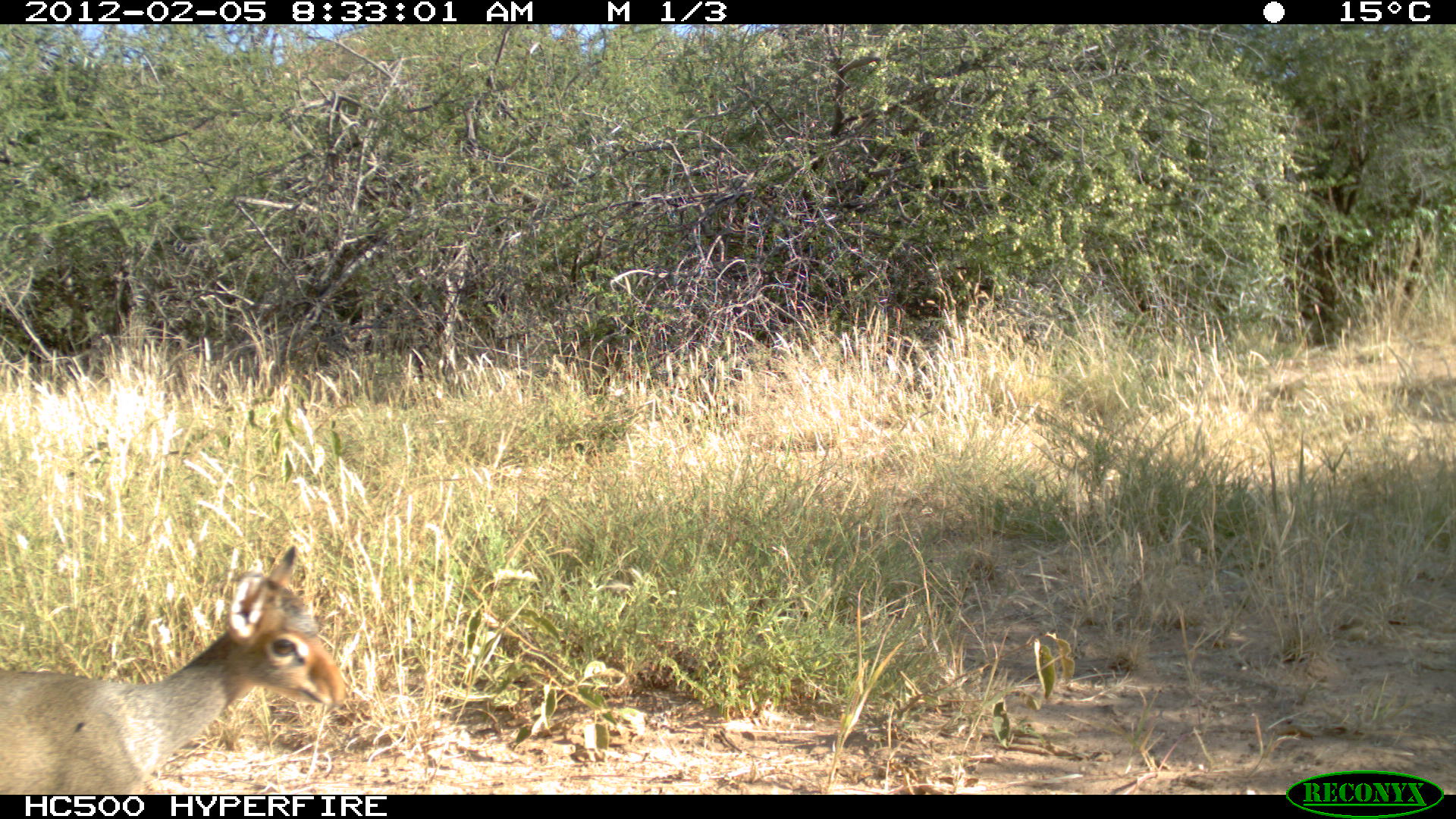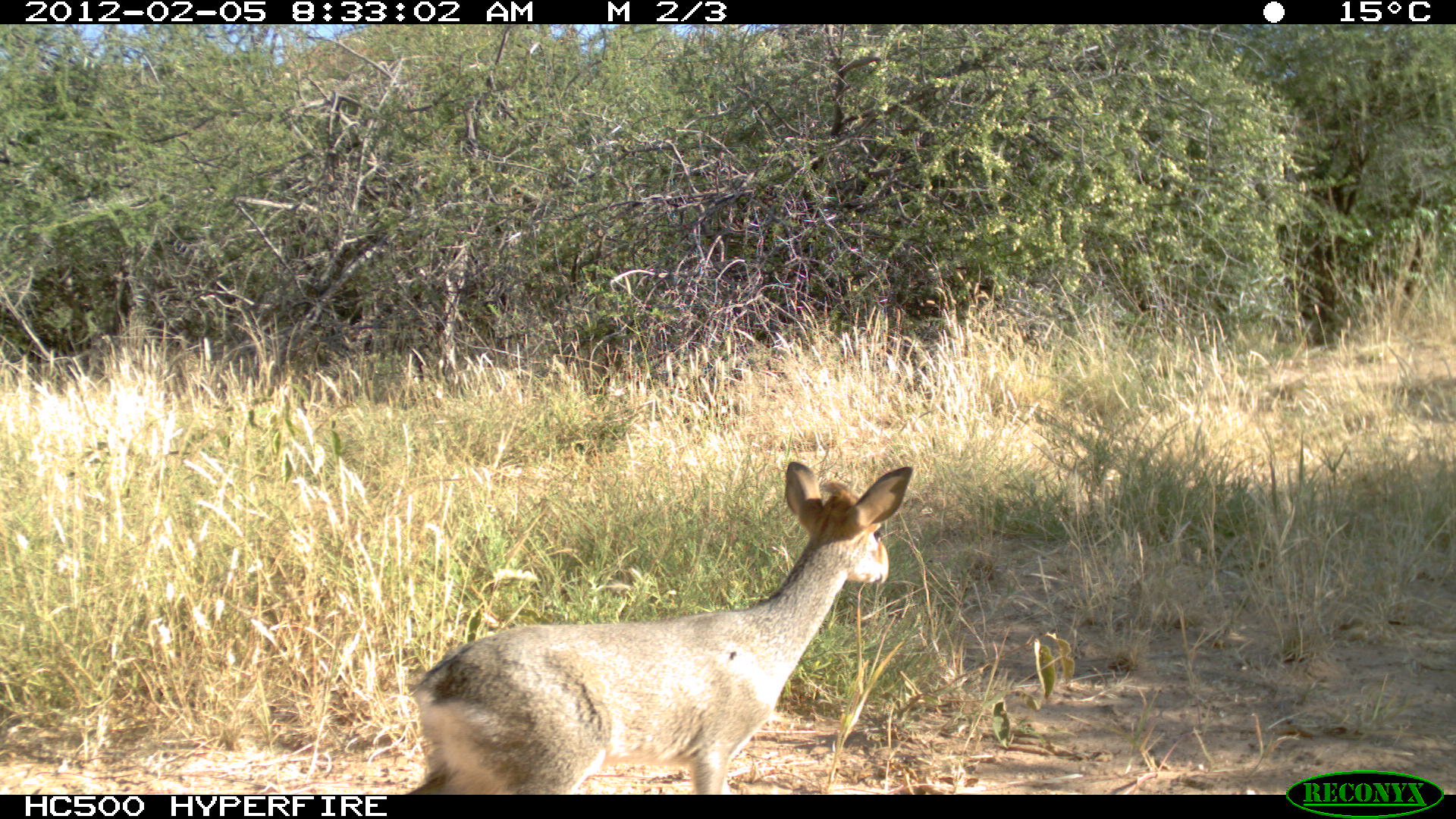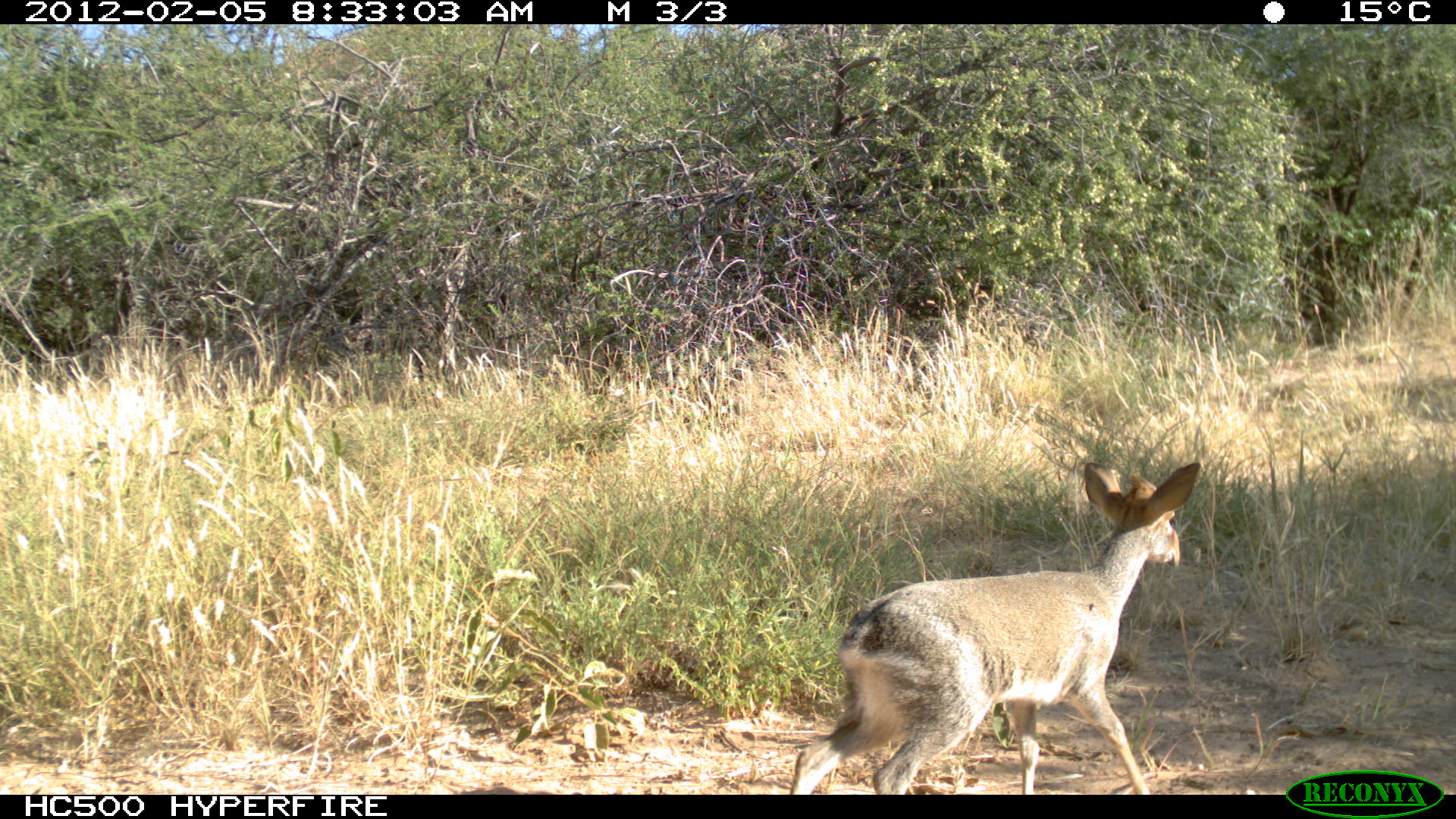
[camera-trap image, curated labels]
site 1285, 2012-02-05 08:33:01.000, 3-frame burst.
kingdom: Animalia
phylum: Chordata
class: Mammalia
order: Artiodactyla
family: Bovidae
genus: Madoqua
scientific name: Madoqua guentheri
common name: günther's dik-dik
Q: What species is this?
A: Madoqua guentheri (günther's dik-dik).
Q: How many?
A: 1.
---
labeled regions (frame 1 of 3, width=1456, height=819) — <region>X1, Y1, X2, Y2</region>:
madoqua guentheri: <region>0, 544, 345, 793</region>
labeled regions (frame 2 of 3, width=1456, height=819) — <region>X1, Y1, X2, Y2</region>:
madoqua guentheri: <region>404, 460, 913, 794</region>